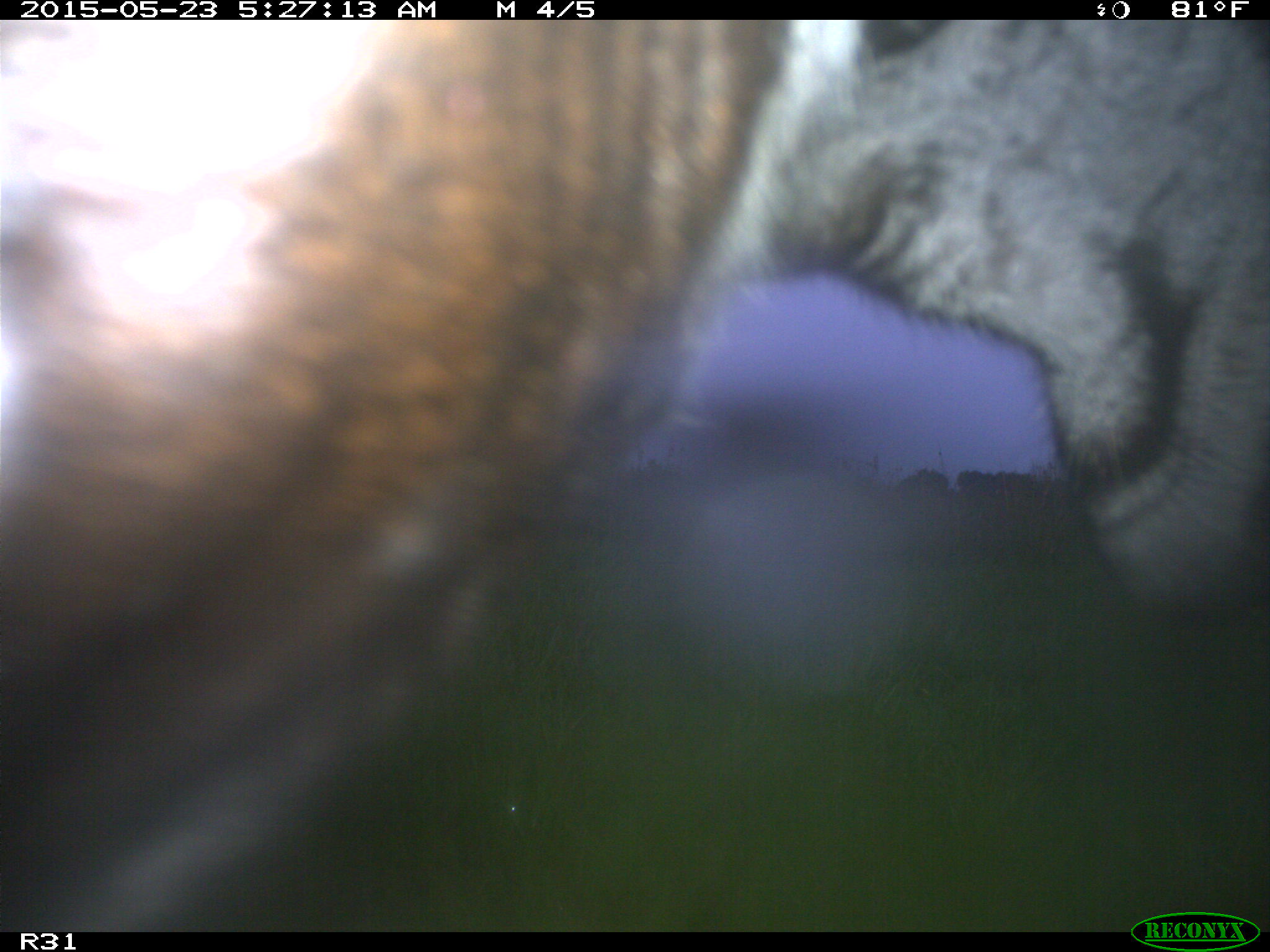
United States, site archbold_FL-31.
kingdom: Animalia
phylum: Chordata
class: Mammalia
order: Artiodactyla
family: Bovidae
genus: Bos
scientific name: Bos taurus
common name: domestic cow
Bos taurus (domestic cow).